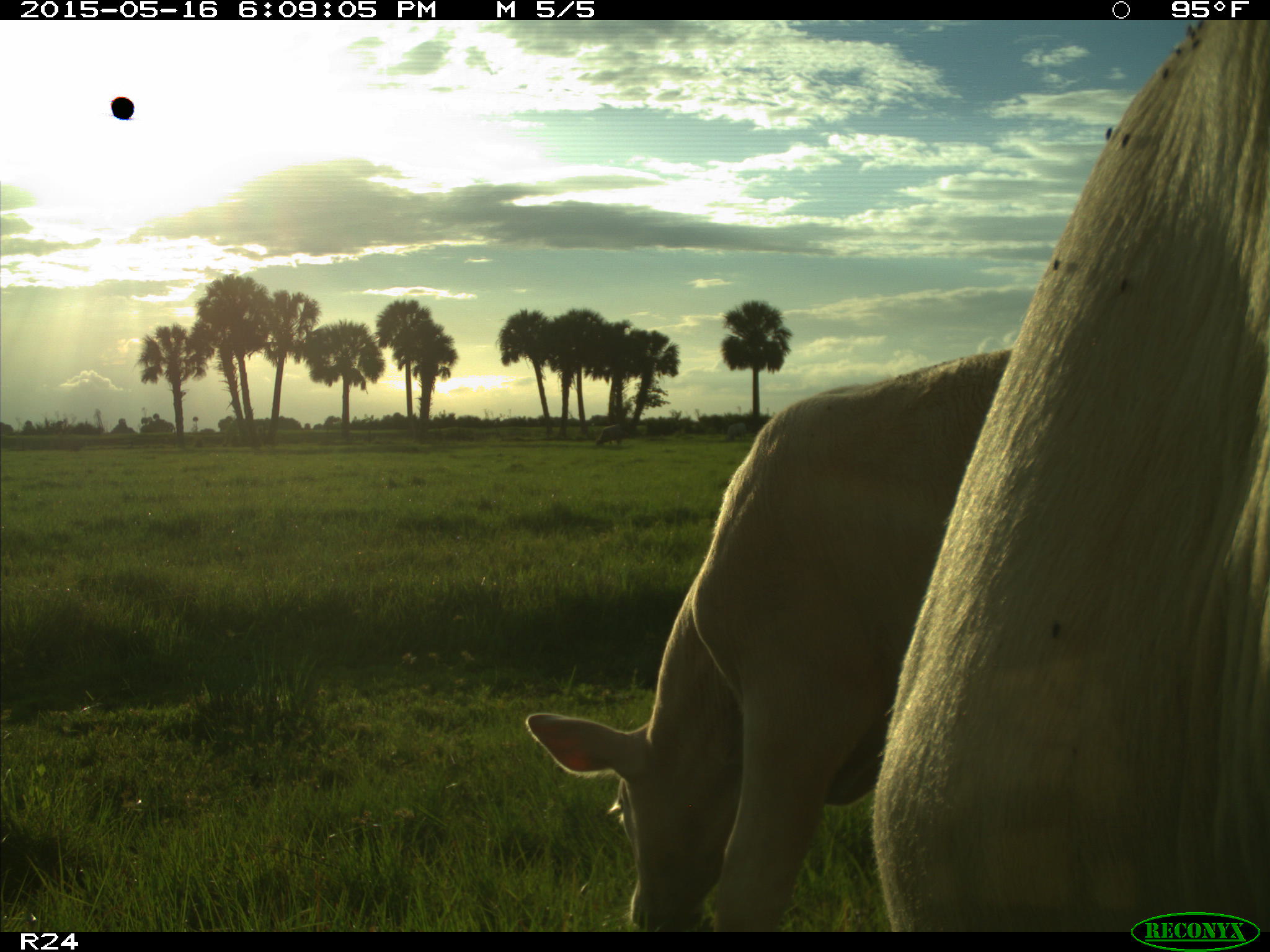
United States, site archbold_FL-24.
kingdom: Animalia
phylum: Chordata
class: Mammalia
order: Artiodactyla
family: Bovidae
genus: Bos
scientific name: Bos taurus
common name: domestic cow